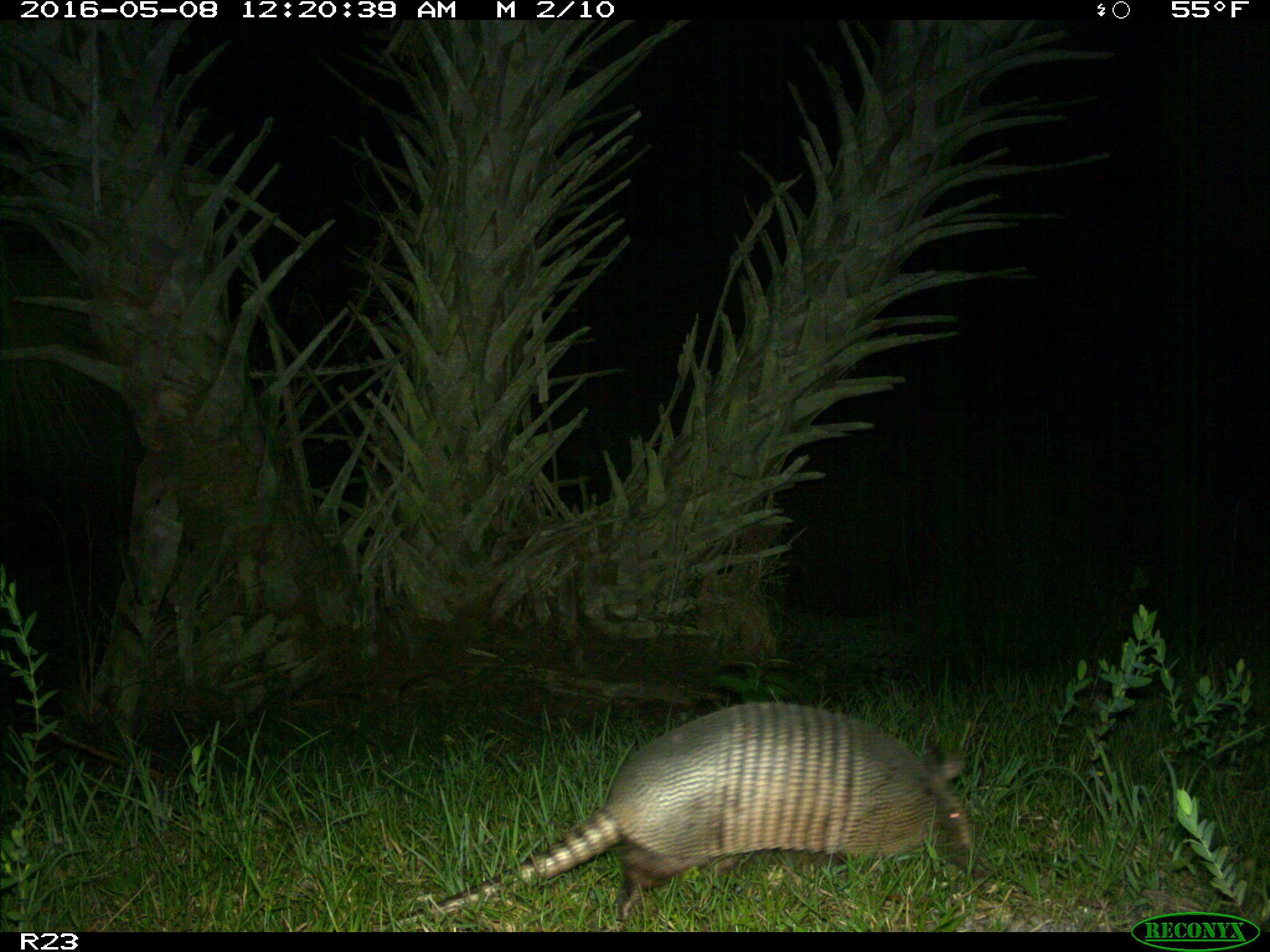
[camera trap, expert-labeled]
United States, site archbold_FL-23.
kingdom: Animalia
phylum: Chordata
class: Mammalia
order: Cingulata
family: Dasypodidae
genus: Dasypus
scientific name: Dasypus novemcinctus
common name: nine-banded armadillo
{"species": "Dasypus novemcinctus (nine-banded armadillo)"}